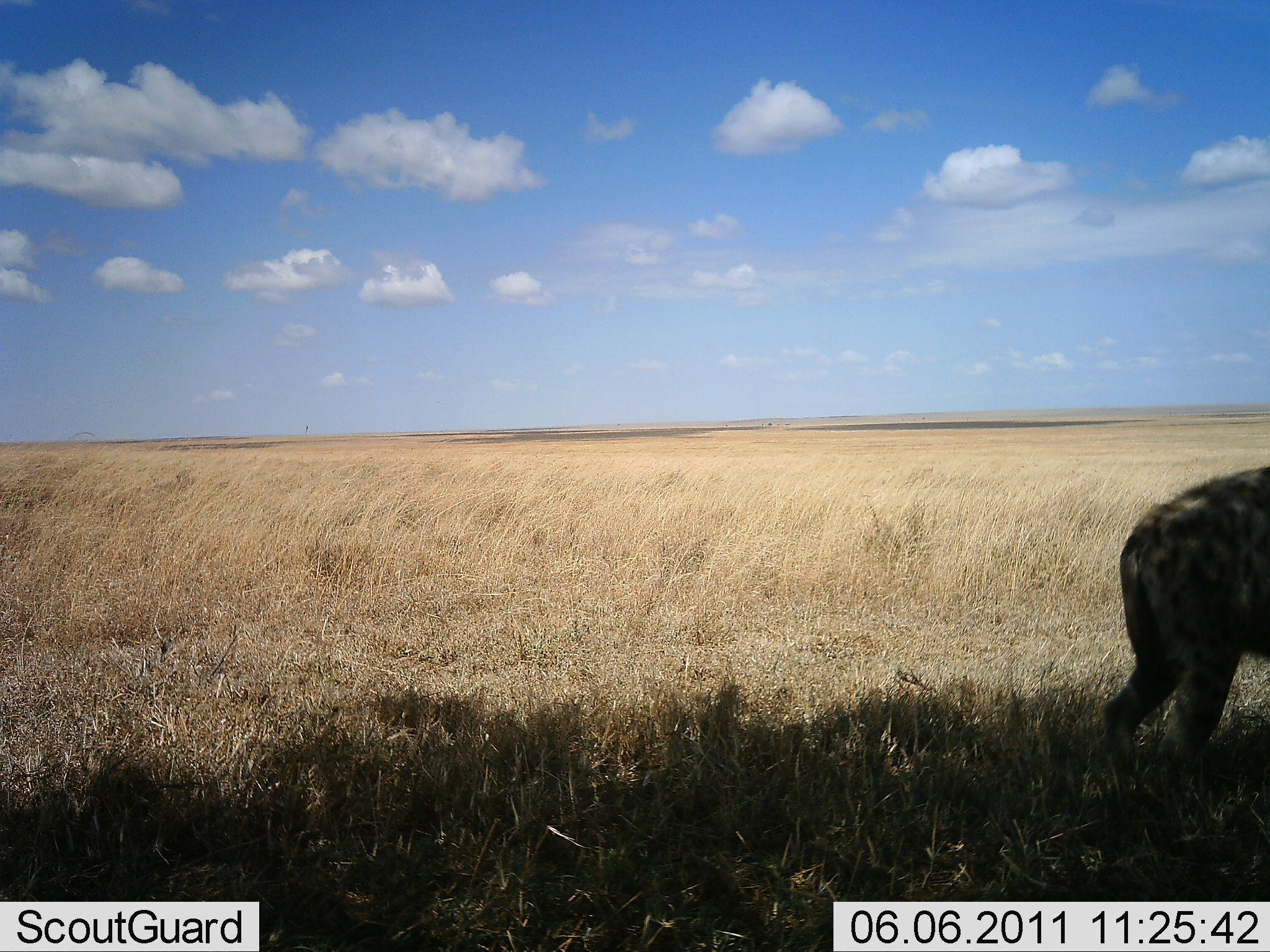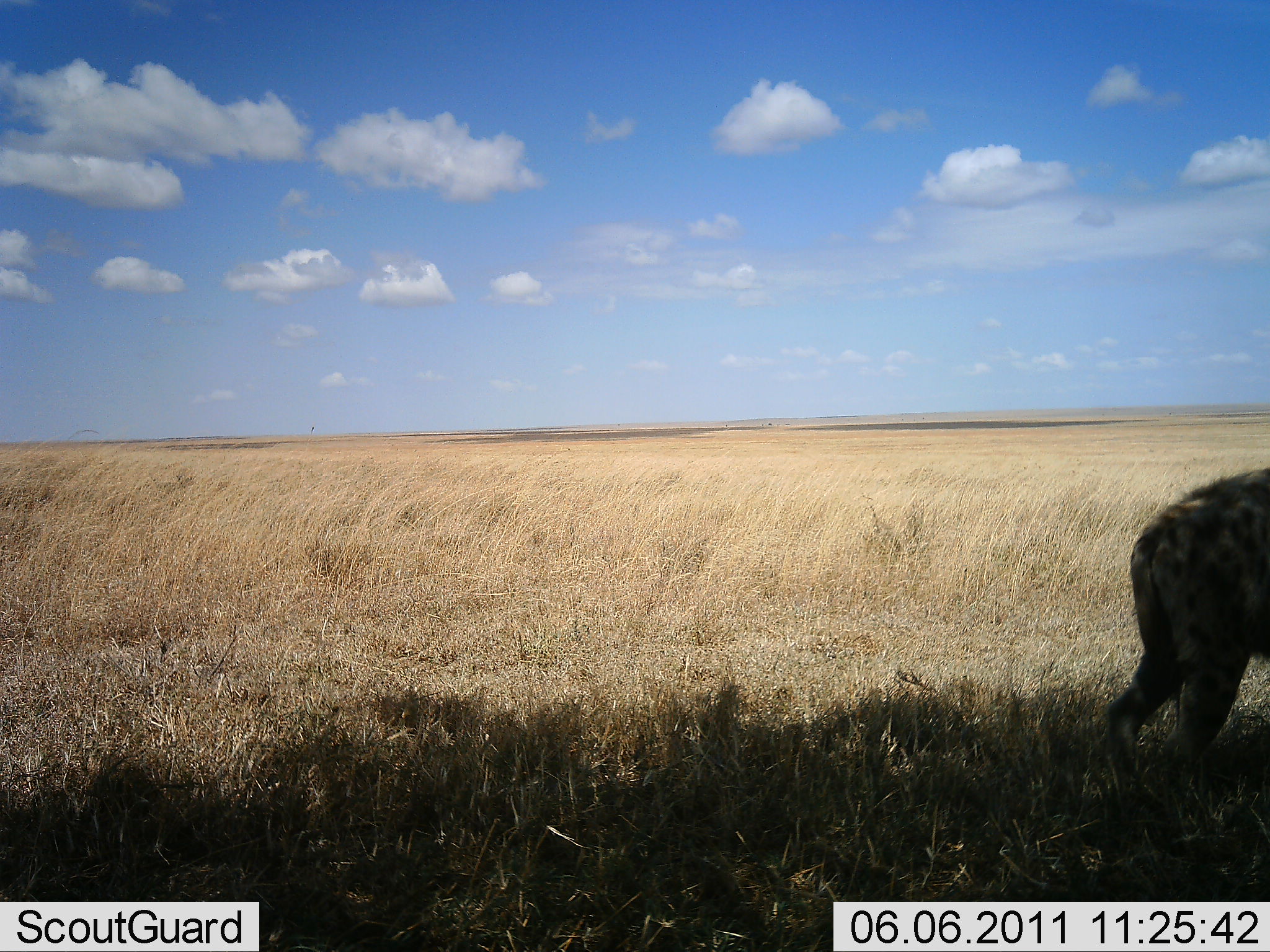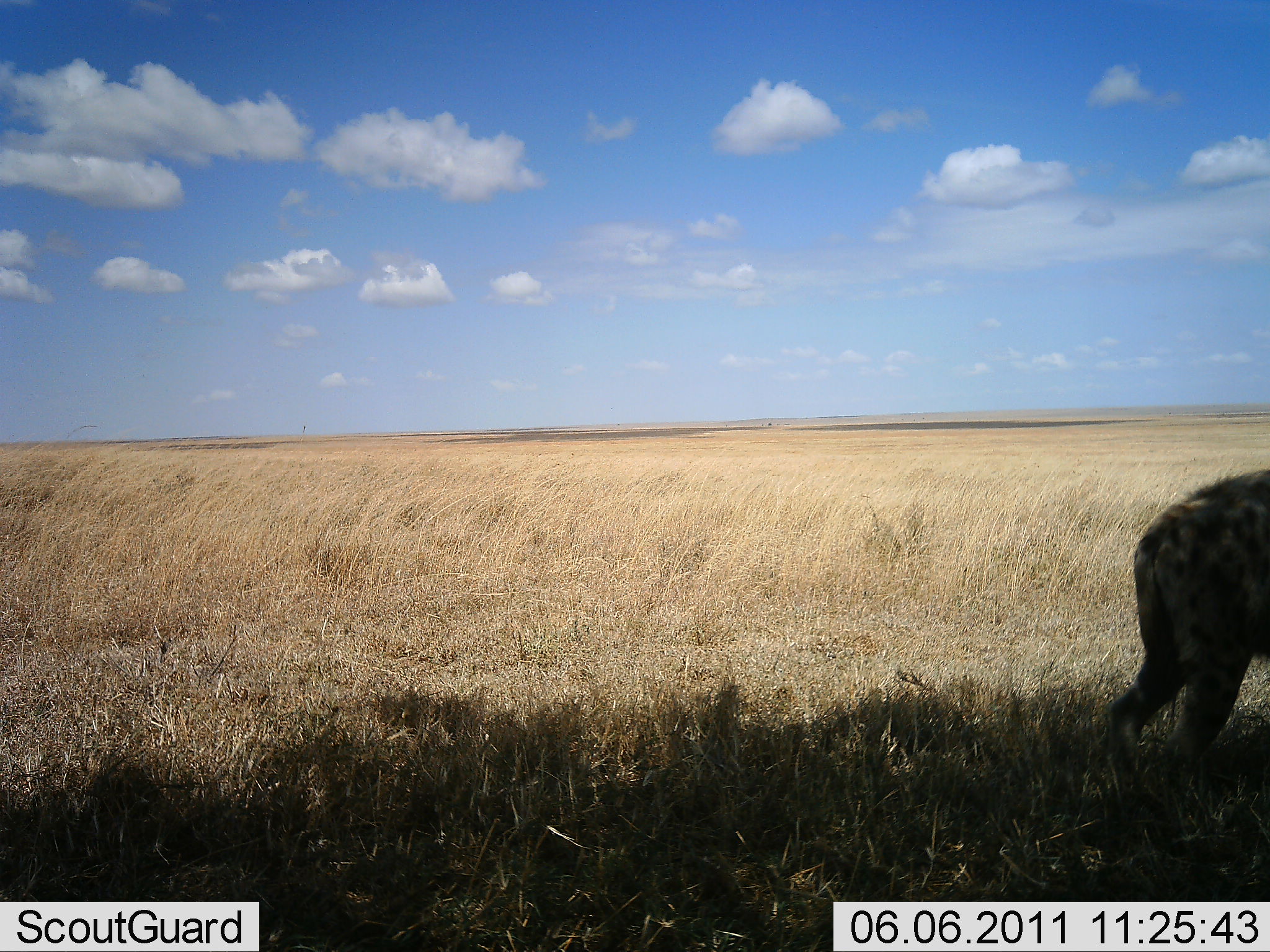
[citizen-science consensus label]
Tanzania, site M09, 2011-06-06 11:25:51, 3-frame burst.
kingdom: Animalia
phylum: Chordata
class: Mammalia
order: Carnivora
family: Hyaenidae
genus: Crocuta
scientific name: Crocuta crocuta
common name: spotted hyena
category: hyenaspotted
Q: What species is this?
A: Hyenaspotted (spotted hyena) (Crocuta crocuta).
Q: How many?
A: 1.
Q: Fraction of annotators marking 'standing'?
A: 92%.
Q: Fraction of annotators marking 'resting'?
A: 8%.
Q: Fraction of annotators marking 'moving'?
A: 0%.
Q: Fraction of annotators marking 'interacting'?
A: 0%.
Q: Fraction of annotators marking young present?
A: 0%.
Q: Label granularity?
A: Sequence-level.